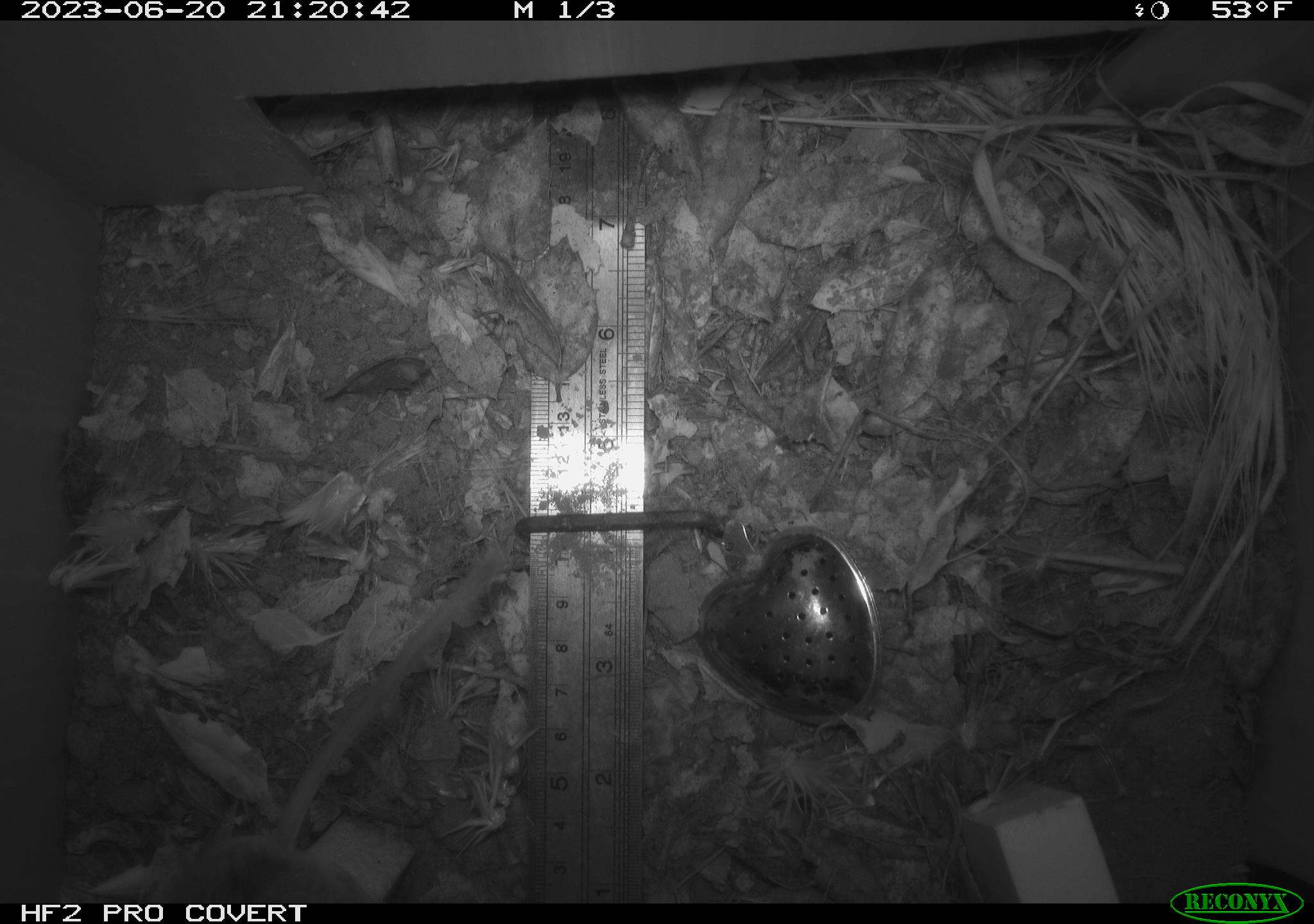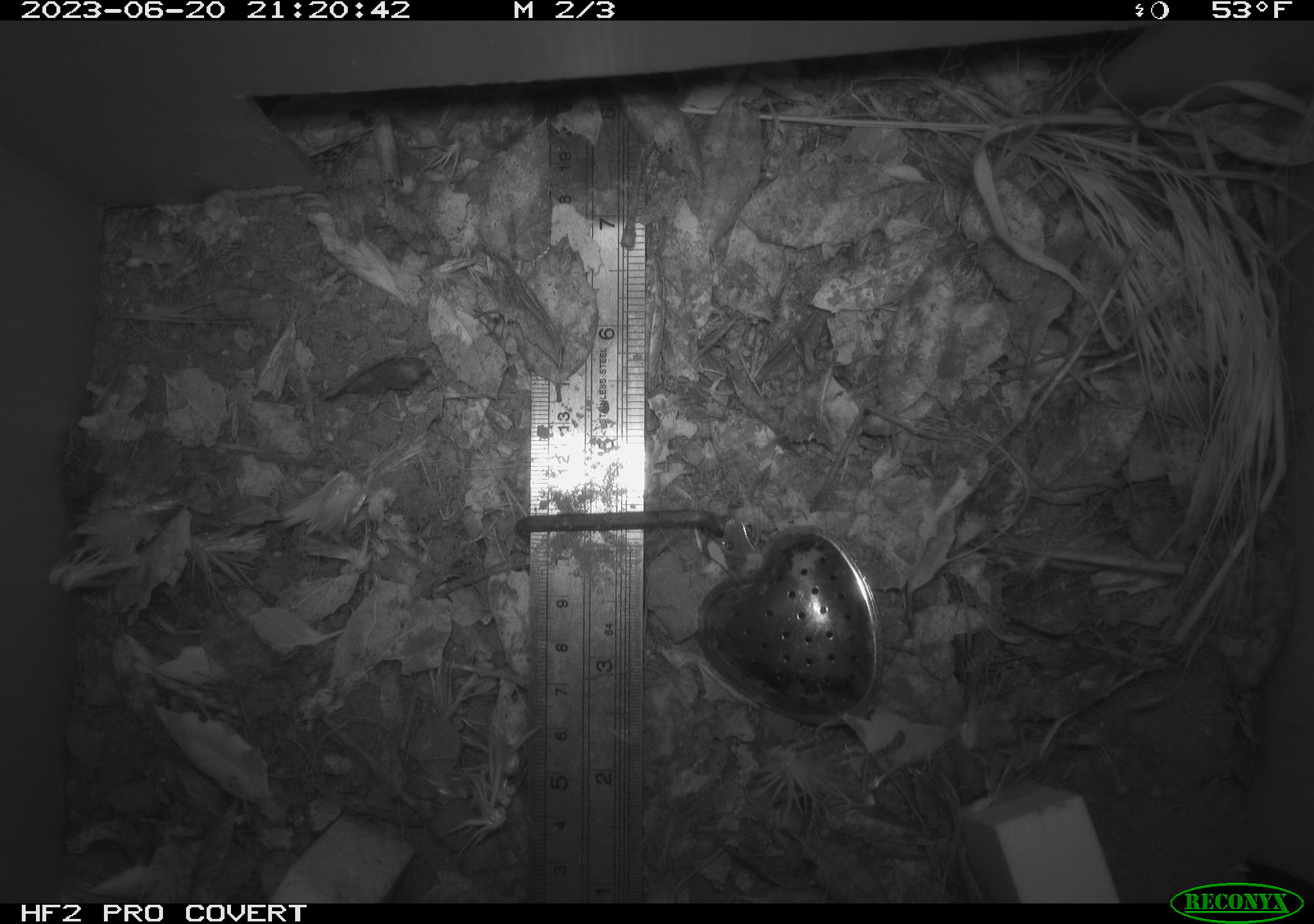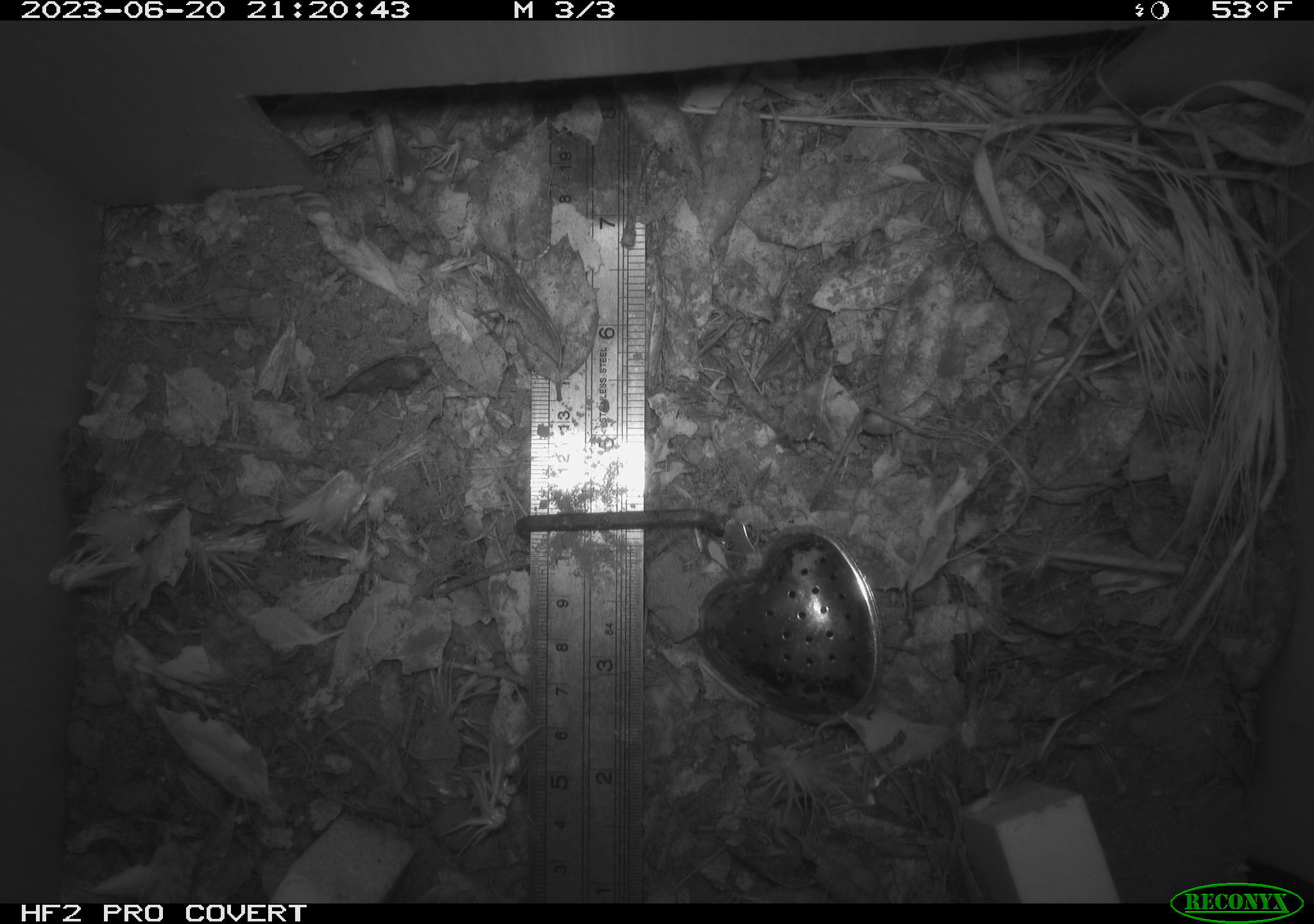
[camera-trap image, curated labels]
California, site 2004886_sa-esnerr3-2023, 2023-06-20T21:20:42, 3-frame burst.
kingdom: Animalia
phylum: Chordata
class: Mammalia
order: Rodentia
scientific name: Rodentia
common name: mouse species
Mouse species (Rodentia).